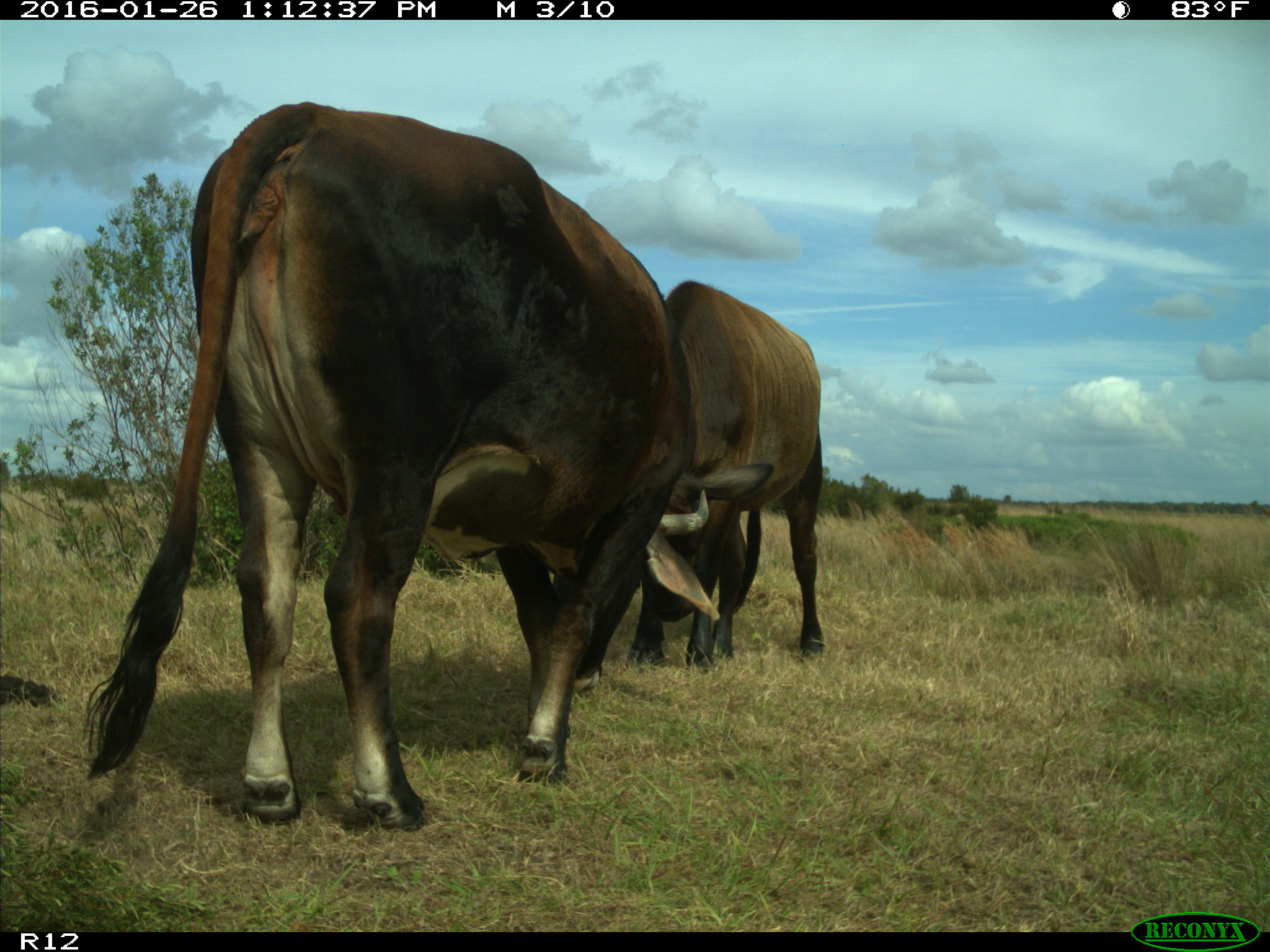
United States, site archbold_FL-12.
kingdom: Animalia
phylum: Chordata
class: Mammalia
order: Artiodactyla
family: Bovidae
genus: Bos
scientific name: Bos taurus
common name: domestic cow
Bos taurus (domestic cow).